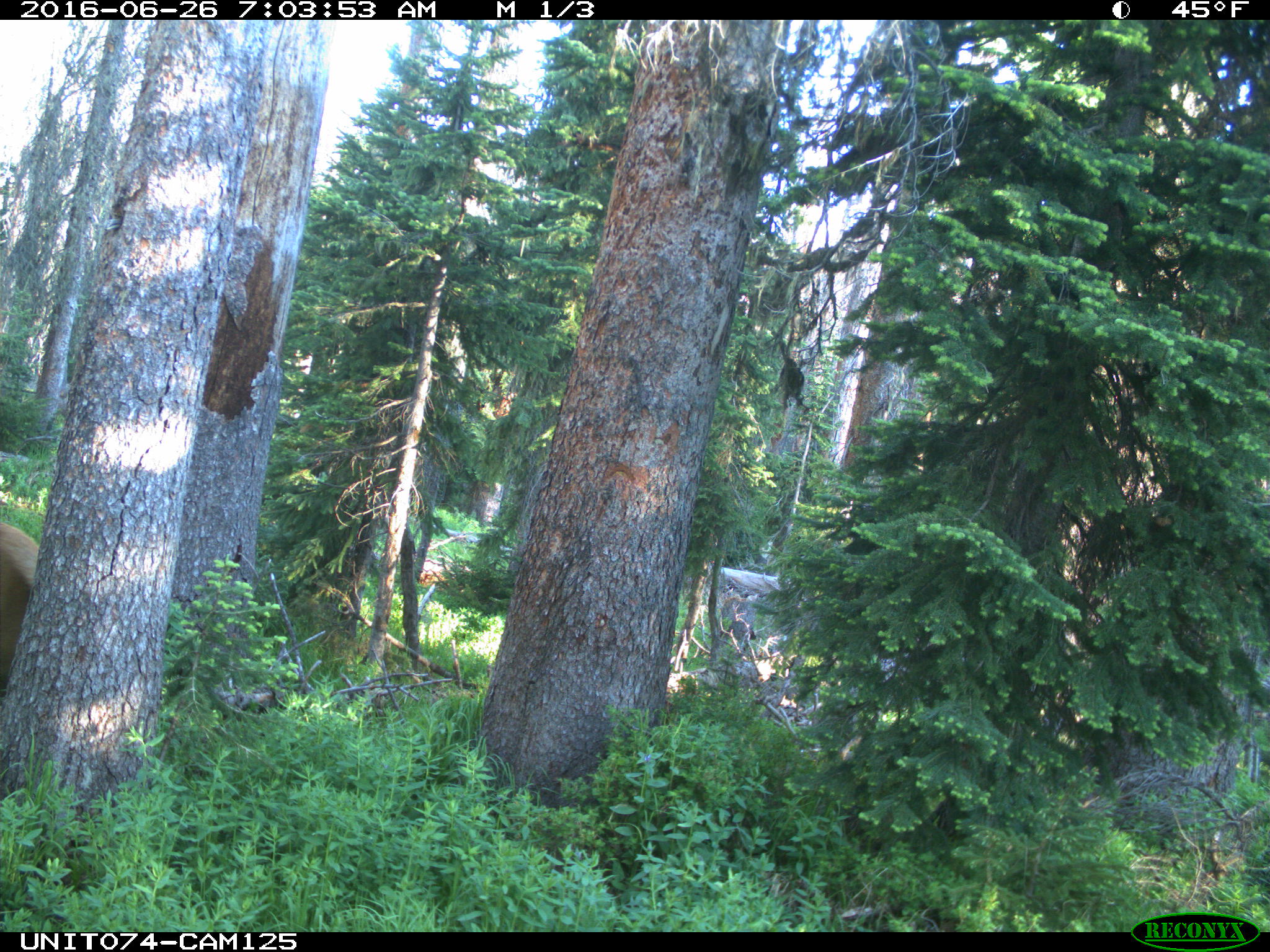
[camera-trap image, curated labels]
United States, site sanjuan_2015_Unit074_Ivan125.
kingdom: Animalia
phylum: Chordata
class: Mammalia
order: Artiodactyla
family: Cervidae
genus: Cervus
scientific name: Cervus elaphus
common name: red deer